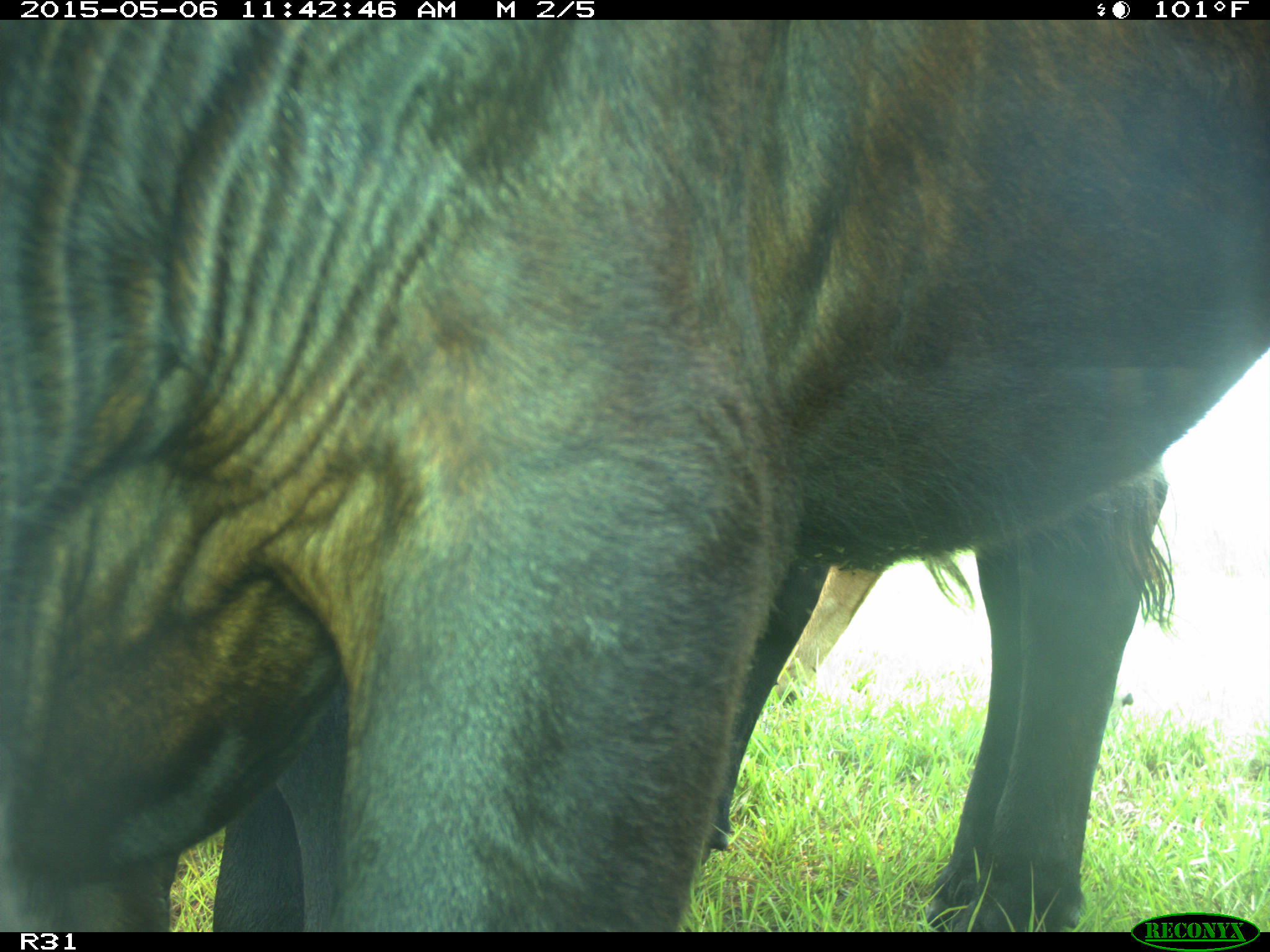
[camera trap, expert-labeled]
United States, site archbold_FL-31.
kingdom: Animalia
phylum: Chordata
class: Mammalia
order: Artiodactyla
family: Bovidae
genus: Bos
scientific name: Bos taurus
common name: domestic cow